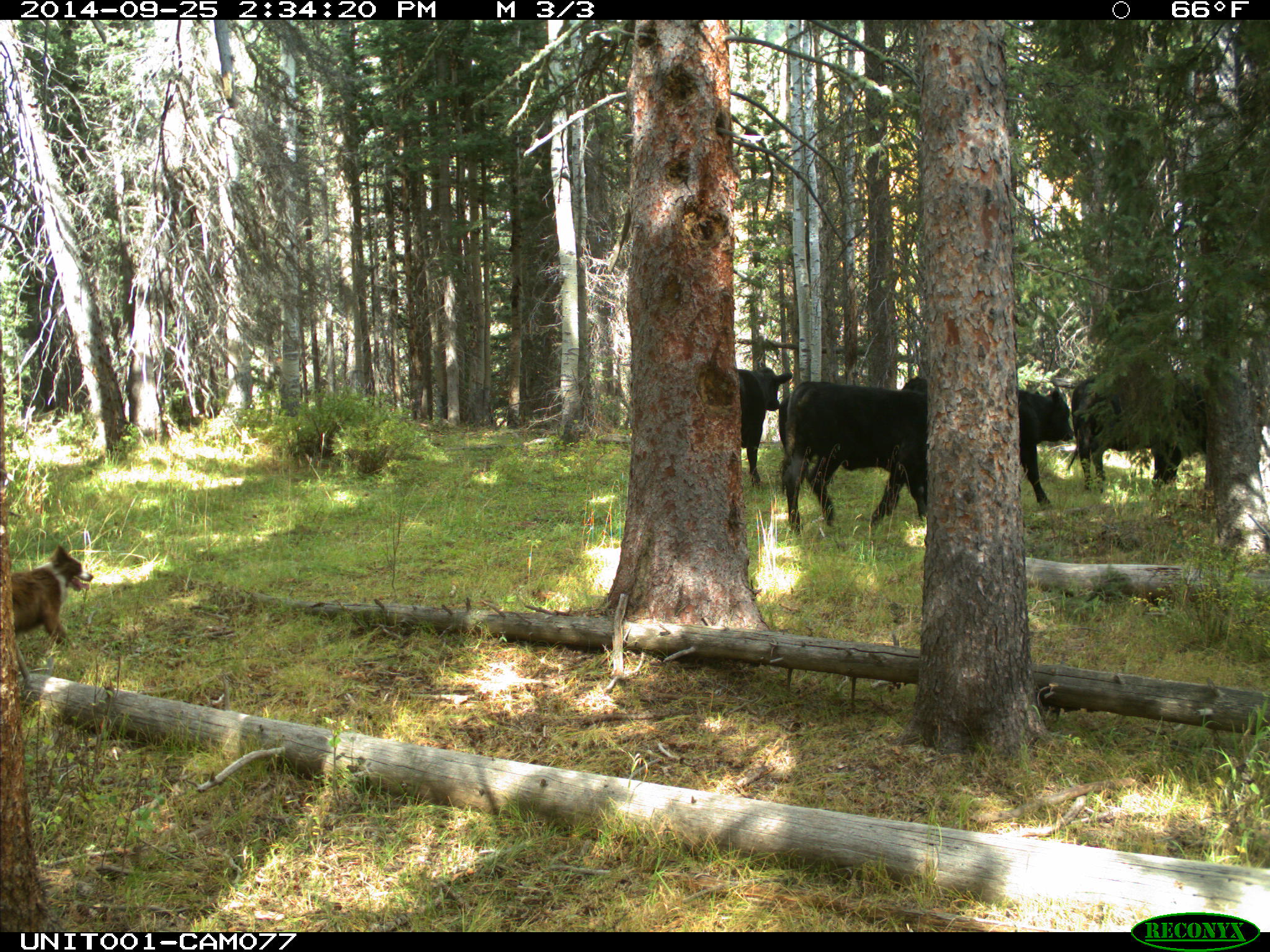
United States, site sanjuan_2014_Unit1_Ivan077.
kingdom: Animalia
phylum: Chordata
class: Mammalia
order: Carnivora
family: Canidae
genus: Canis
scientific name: Canis familiaris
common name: domestic dog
Canis familiaris (domestic dog).